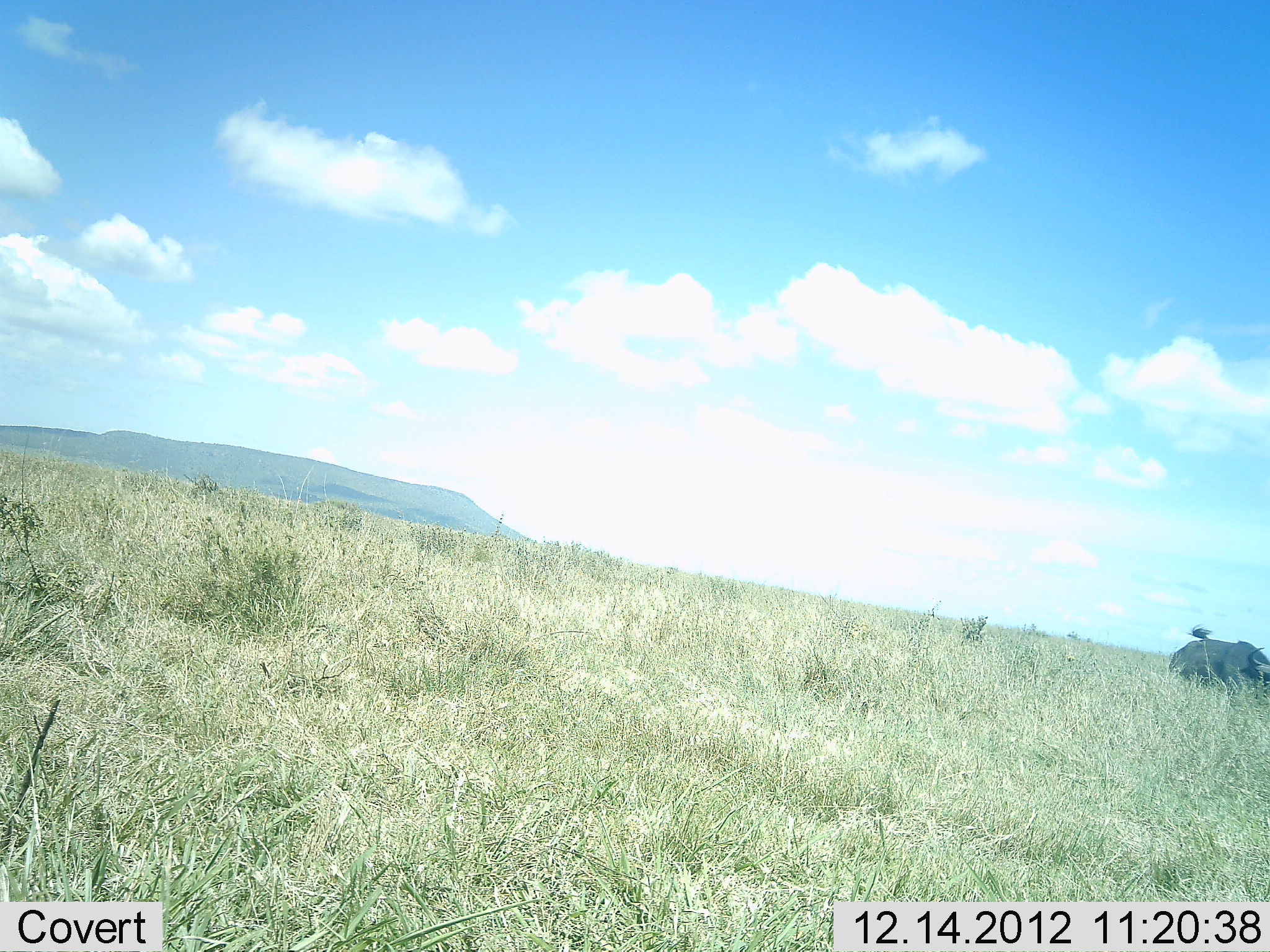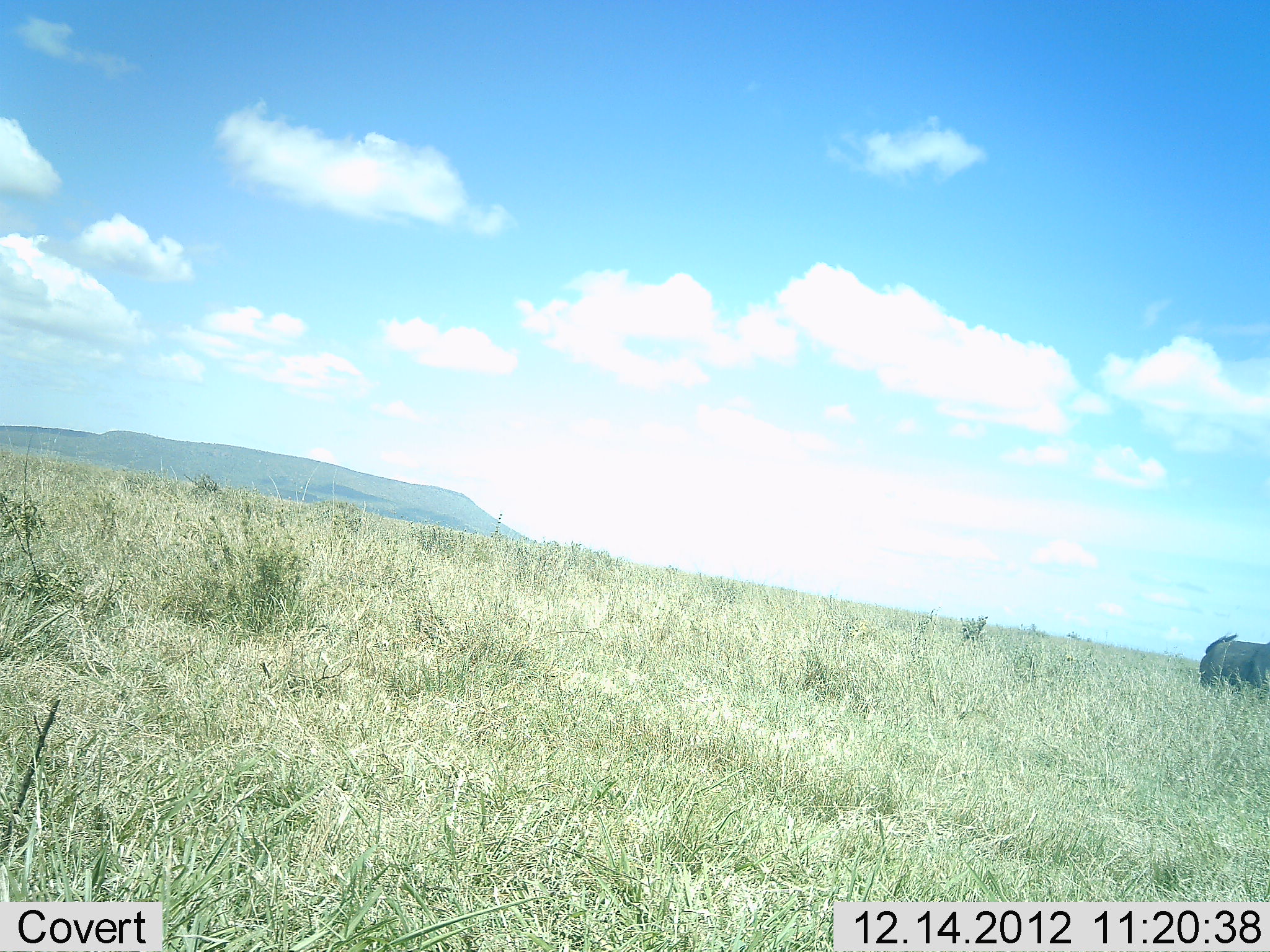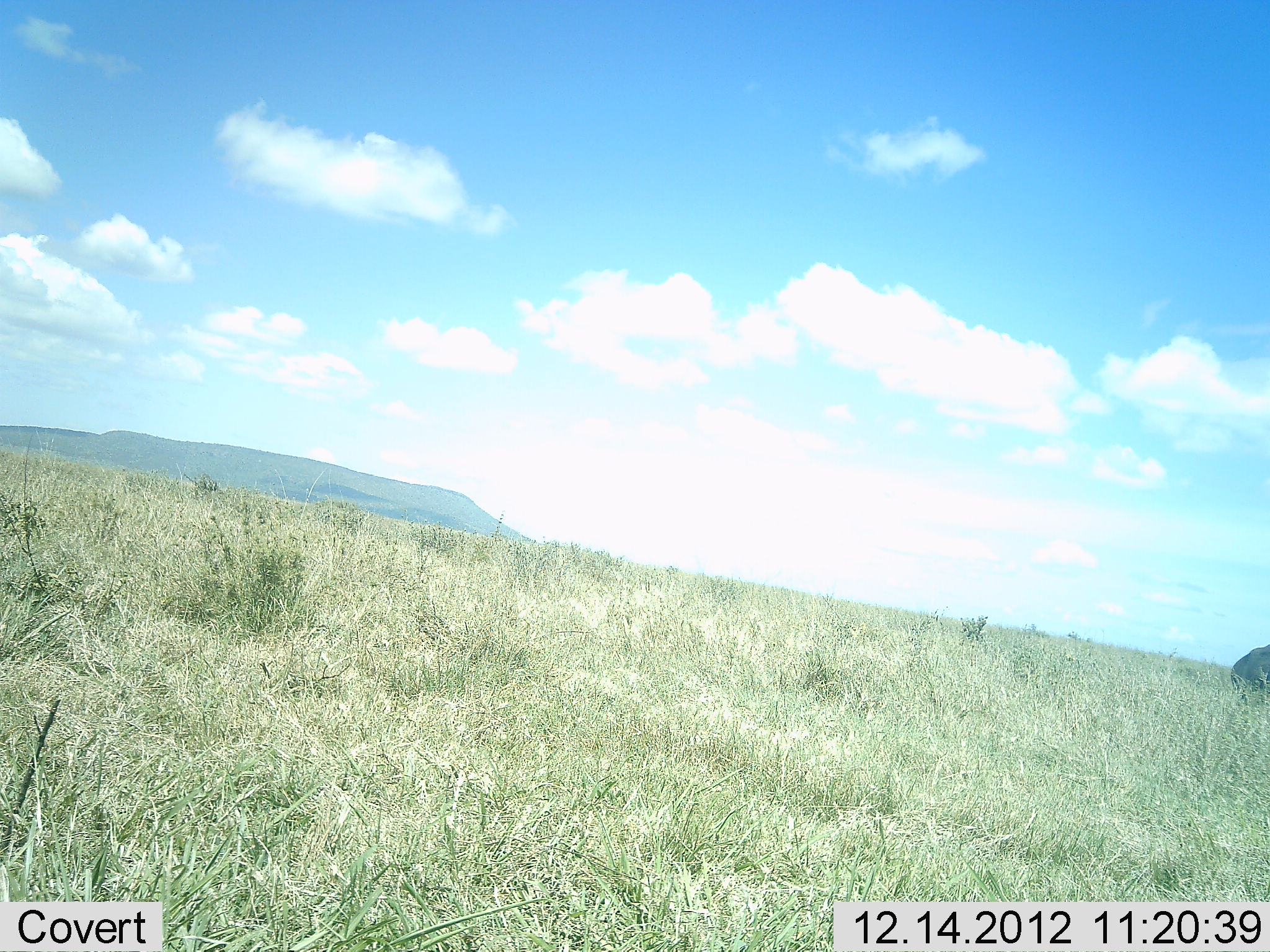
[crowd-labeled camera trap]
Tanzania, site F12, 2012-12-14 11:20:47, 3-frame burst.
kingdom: Animalia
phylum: Chordata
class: Mammalia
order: Artiodactyla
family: Bovidae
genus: Syncerus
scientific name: Syncerus caffer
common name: cape buffalo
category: buffalo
Buffalo (cape buffalo) (Syncerus caffer), count 1. Behavior (volunteer vote fractions): standing 0%, resting 0%, moving 100%, interacting 0%. Young present (vote fraction): 0%. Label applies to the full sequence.